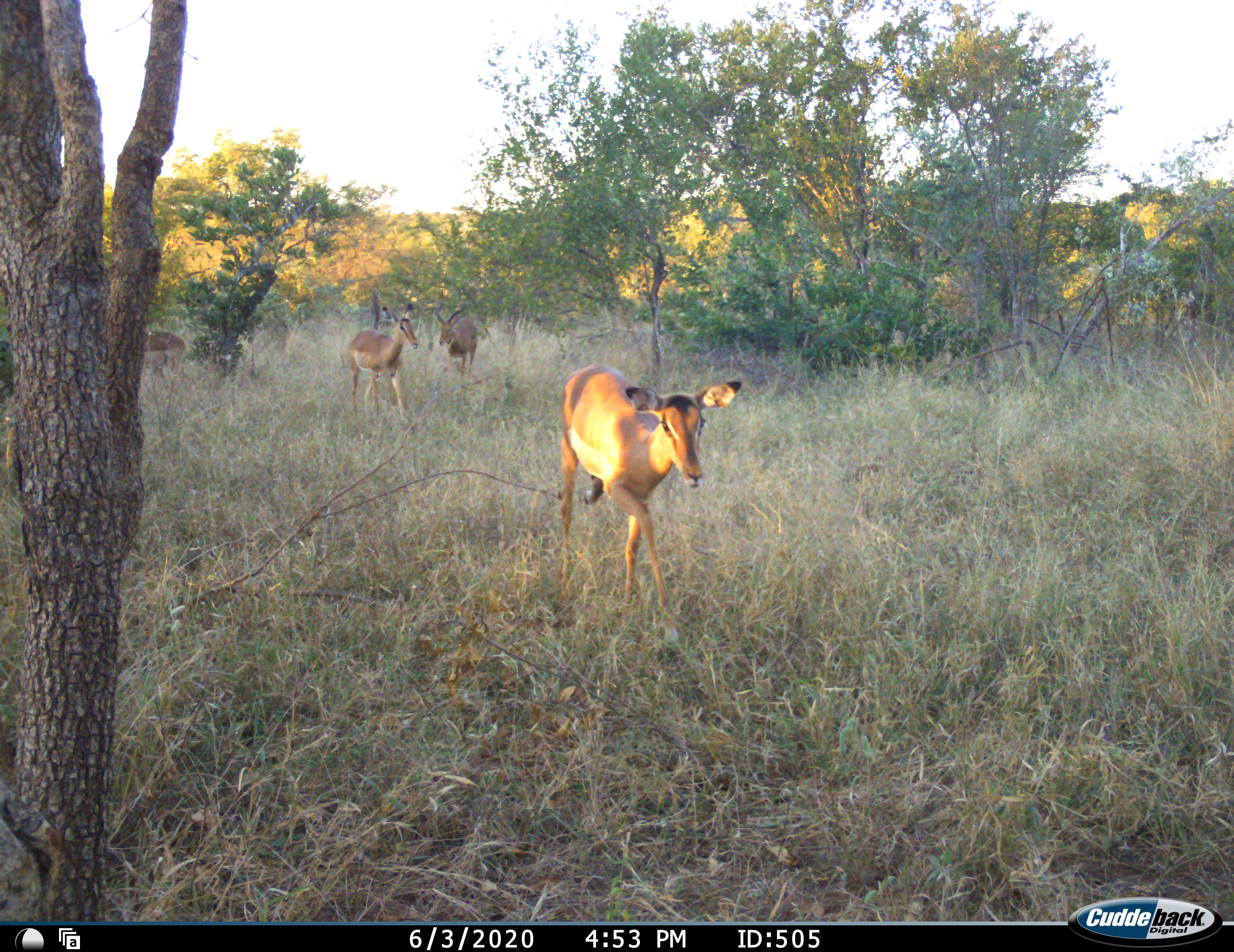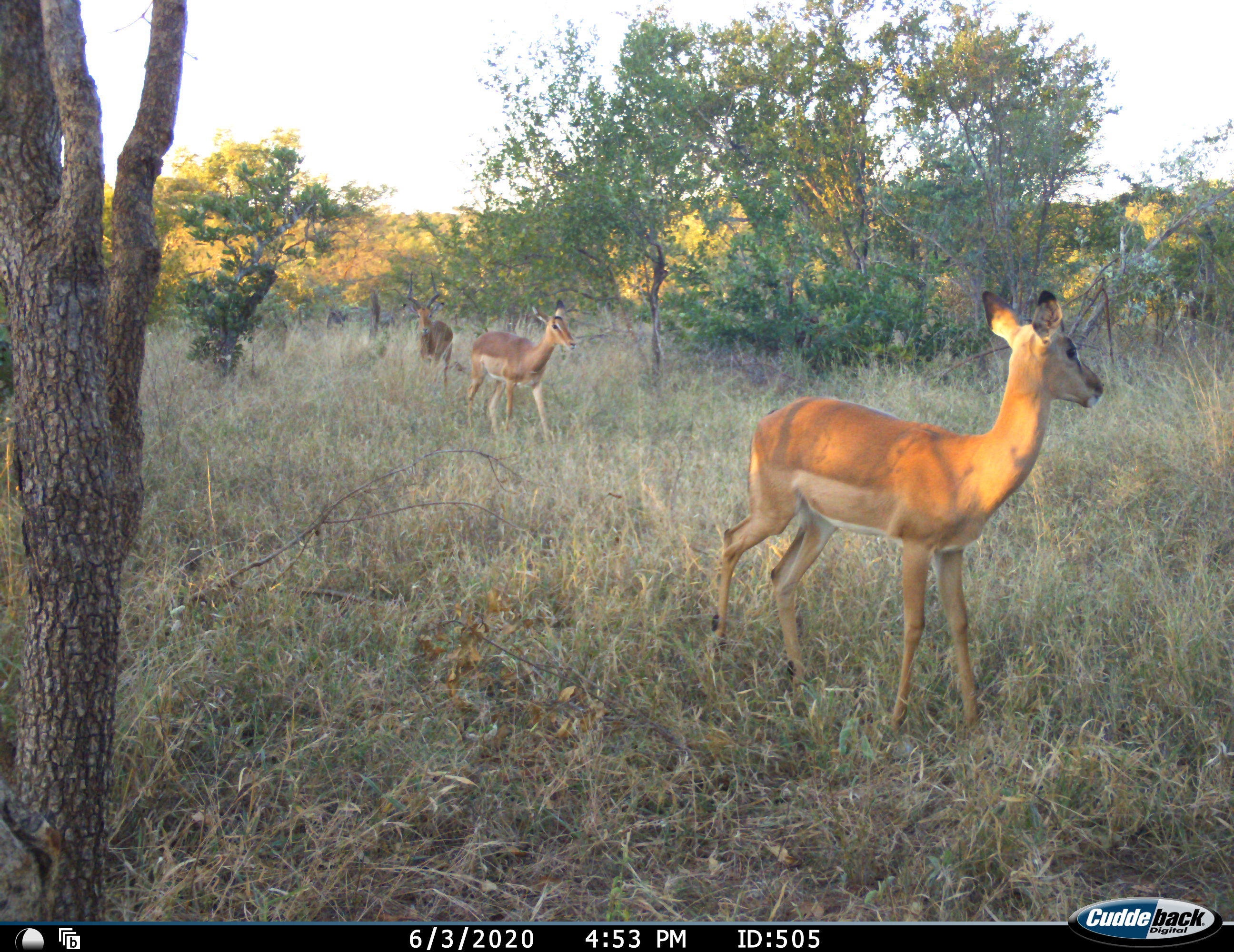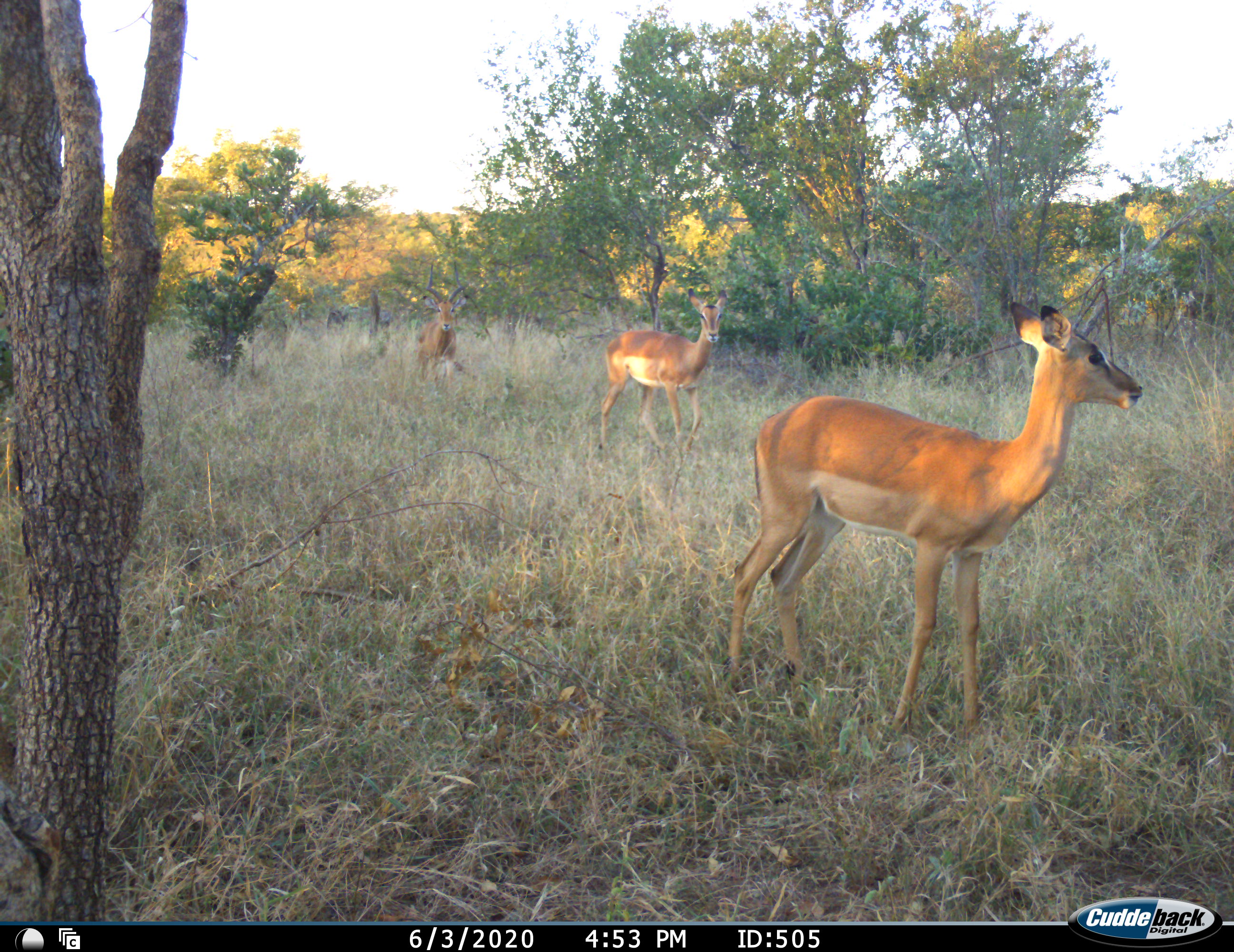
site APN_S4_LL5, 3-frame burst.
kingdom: Animalia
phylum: Chordata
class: Mammalia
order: Artiodactyla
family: Bovidae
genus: Aepyceros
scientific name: Aepyceros melampus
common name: impala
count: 4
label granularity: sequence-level